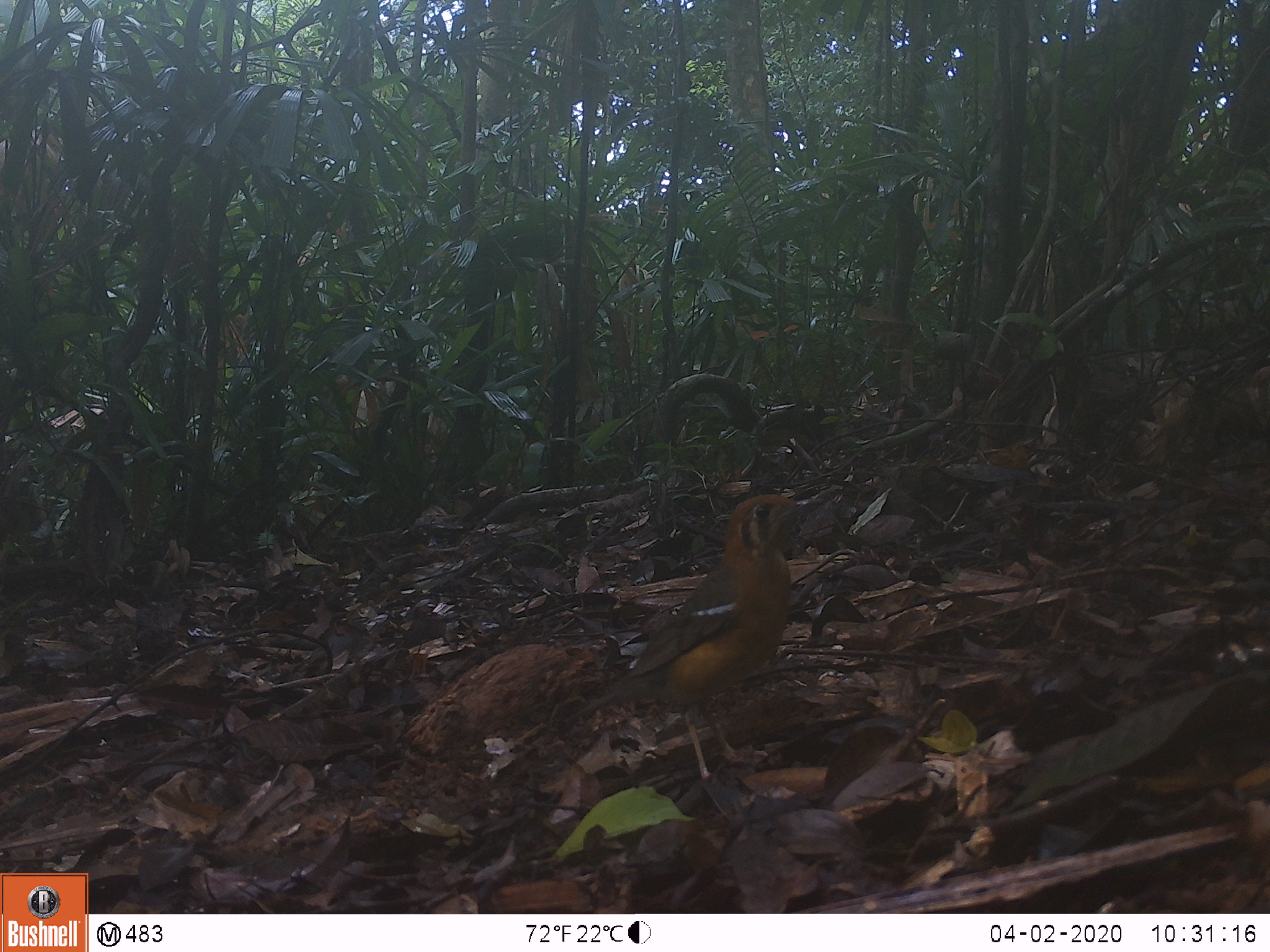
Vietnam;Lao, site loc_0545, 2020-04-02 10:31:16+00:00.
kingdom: Animalia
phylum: Chordata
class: Aves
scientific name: Aves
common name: bird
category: unidentified bird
Unidentified bird (bird) (Aves). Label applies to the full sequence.